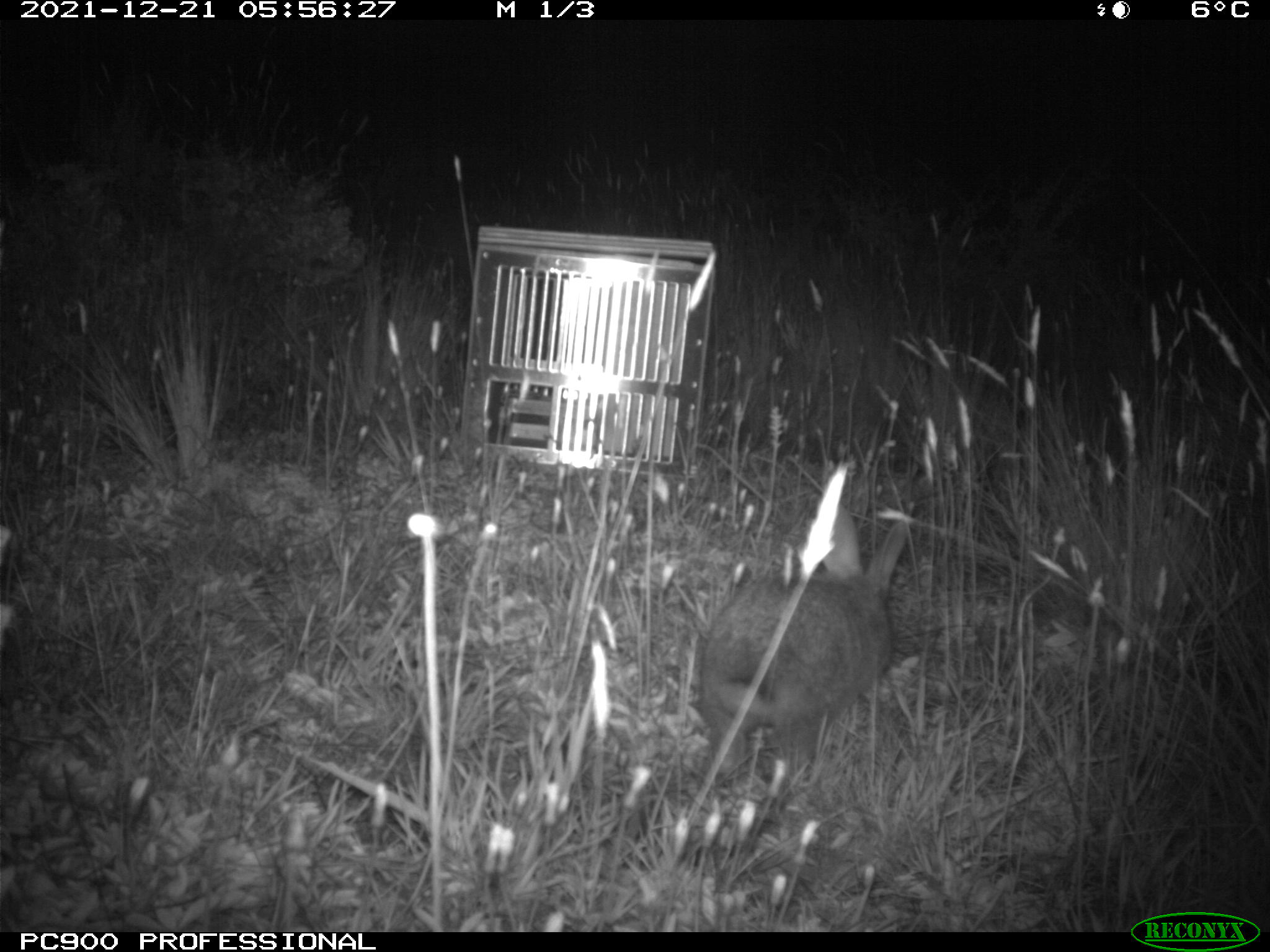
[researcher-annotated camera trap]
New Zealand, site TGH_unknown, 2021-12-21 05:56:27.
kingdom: Animalia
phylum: Chordata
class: Mammalia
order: Lagomorpha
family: Leporidae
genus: Oryctolagus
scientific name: Oryctolagus cuniculus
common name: european rabbit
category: rabbit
Rabbit (european rabbit) (Oryctolagus cuniculus).